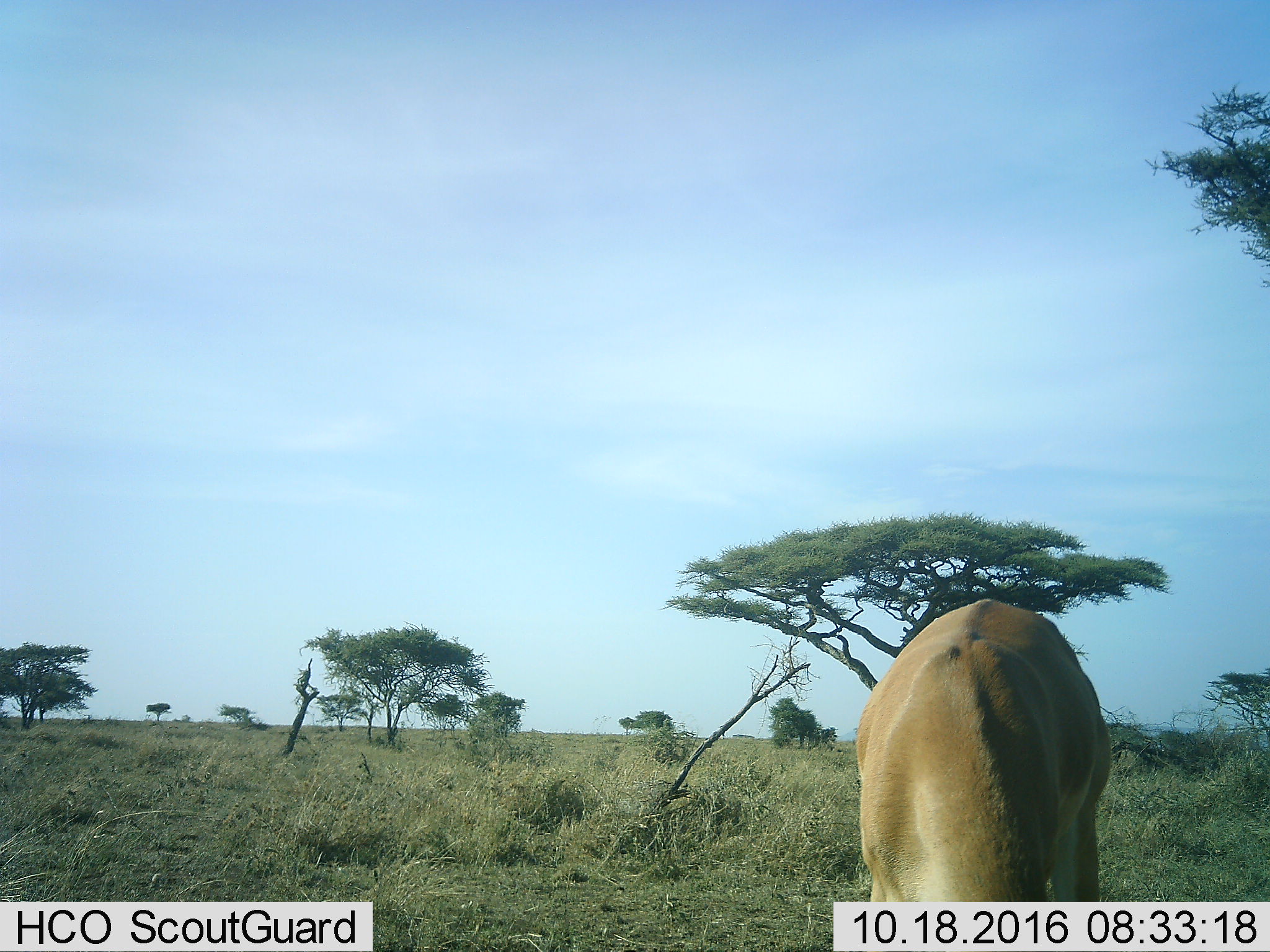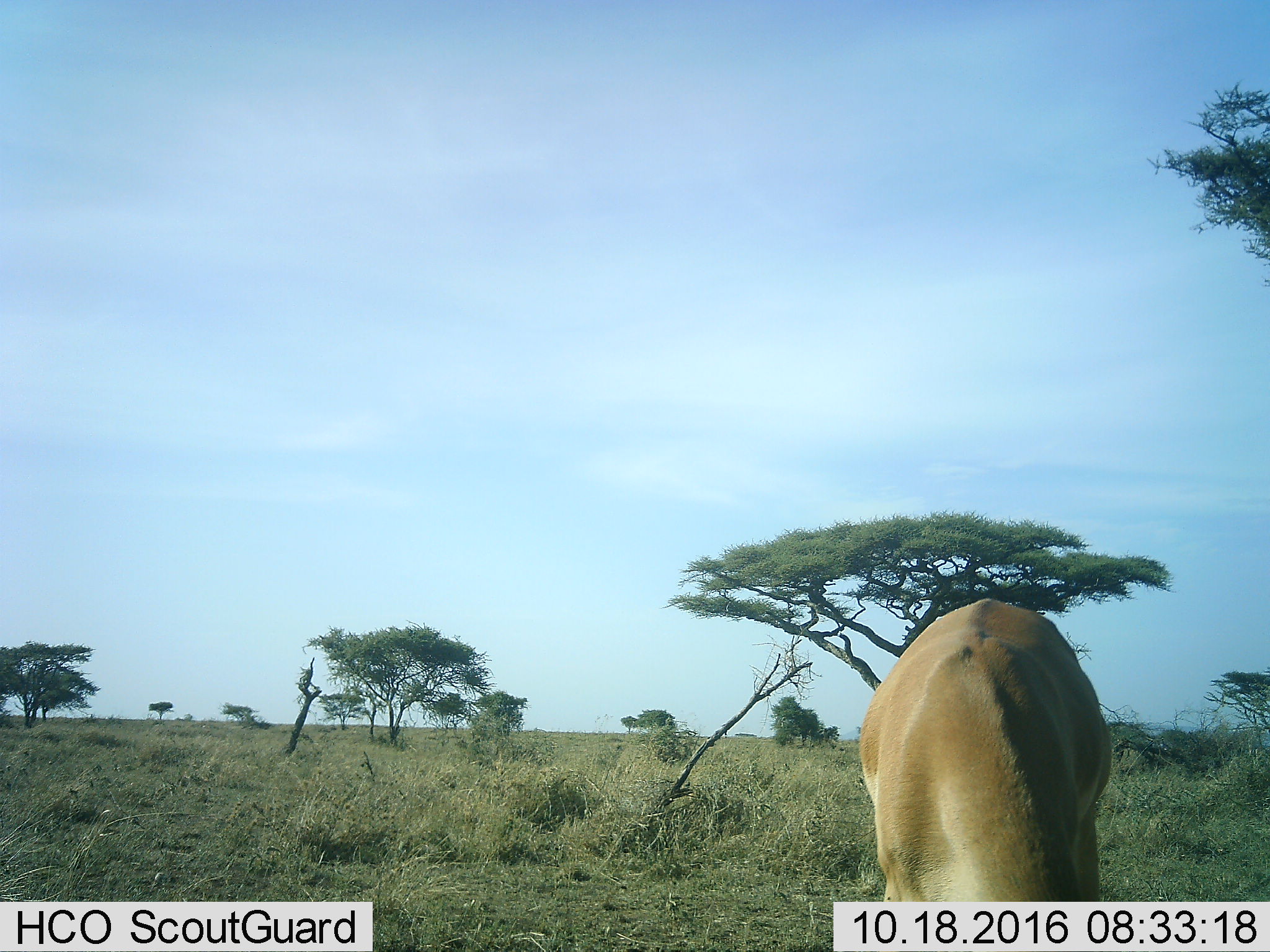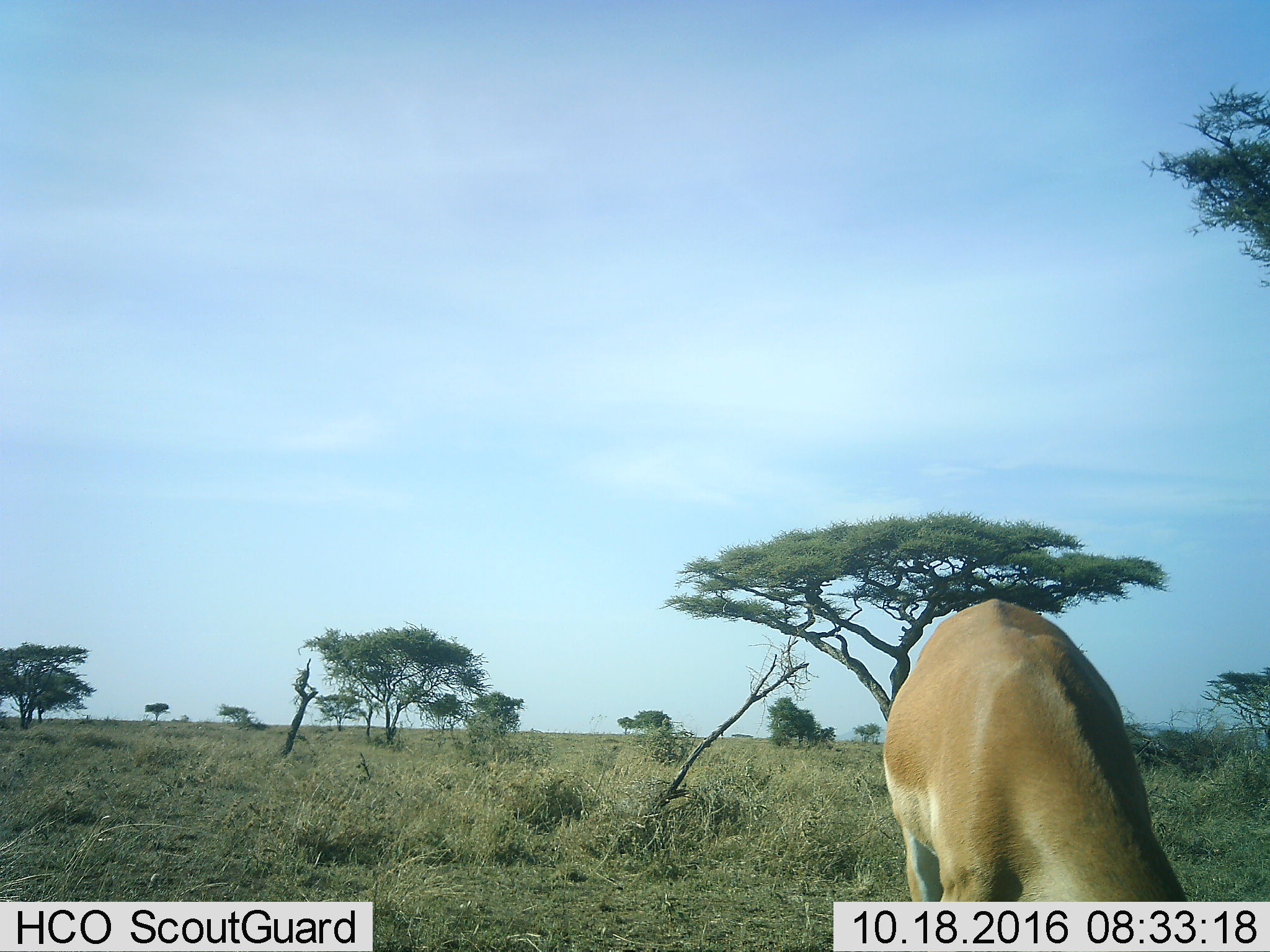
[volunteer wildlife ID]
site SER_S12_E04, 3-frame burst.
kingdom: Animalia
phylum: Chordata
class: Mammalia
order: Artiodactyla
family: Bovidae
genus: Aepyceros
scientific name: Aepyceros melampus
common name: impala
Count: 1.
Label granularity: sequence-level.